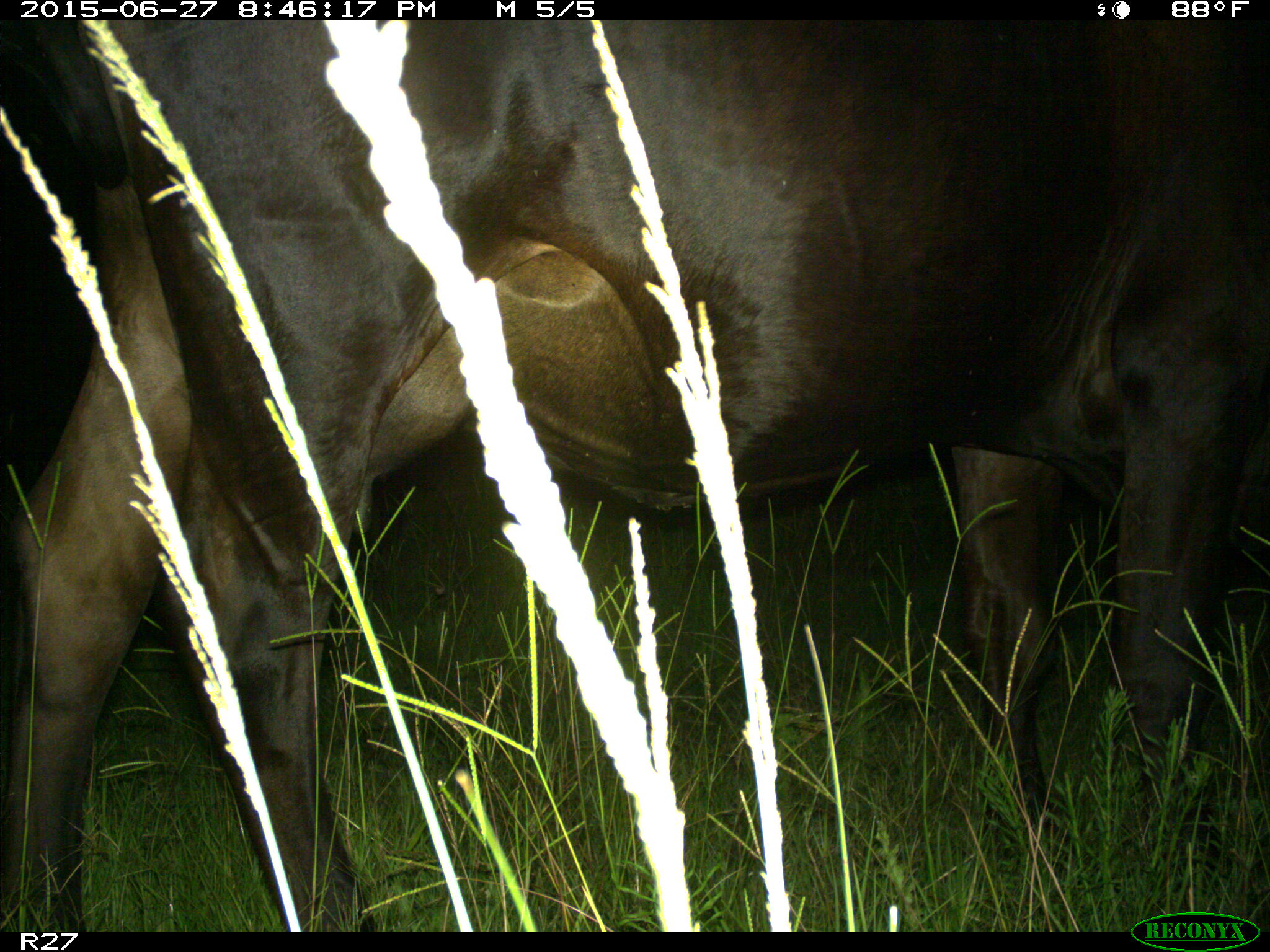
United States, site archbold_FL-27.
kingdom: Animalia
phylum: Chordata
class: Mammalia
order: Artiodactyla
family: Bovidae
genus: Bos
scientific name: Bos taurus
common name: domestic cow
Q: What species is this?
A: Bos taurus (domestic cow).